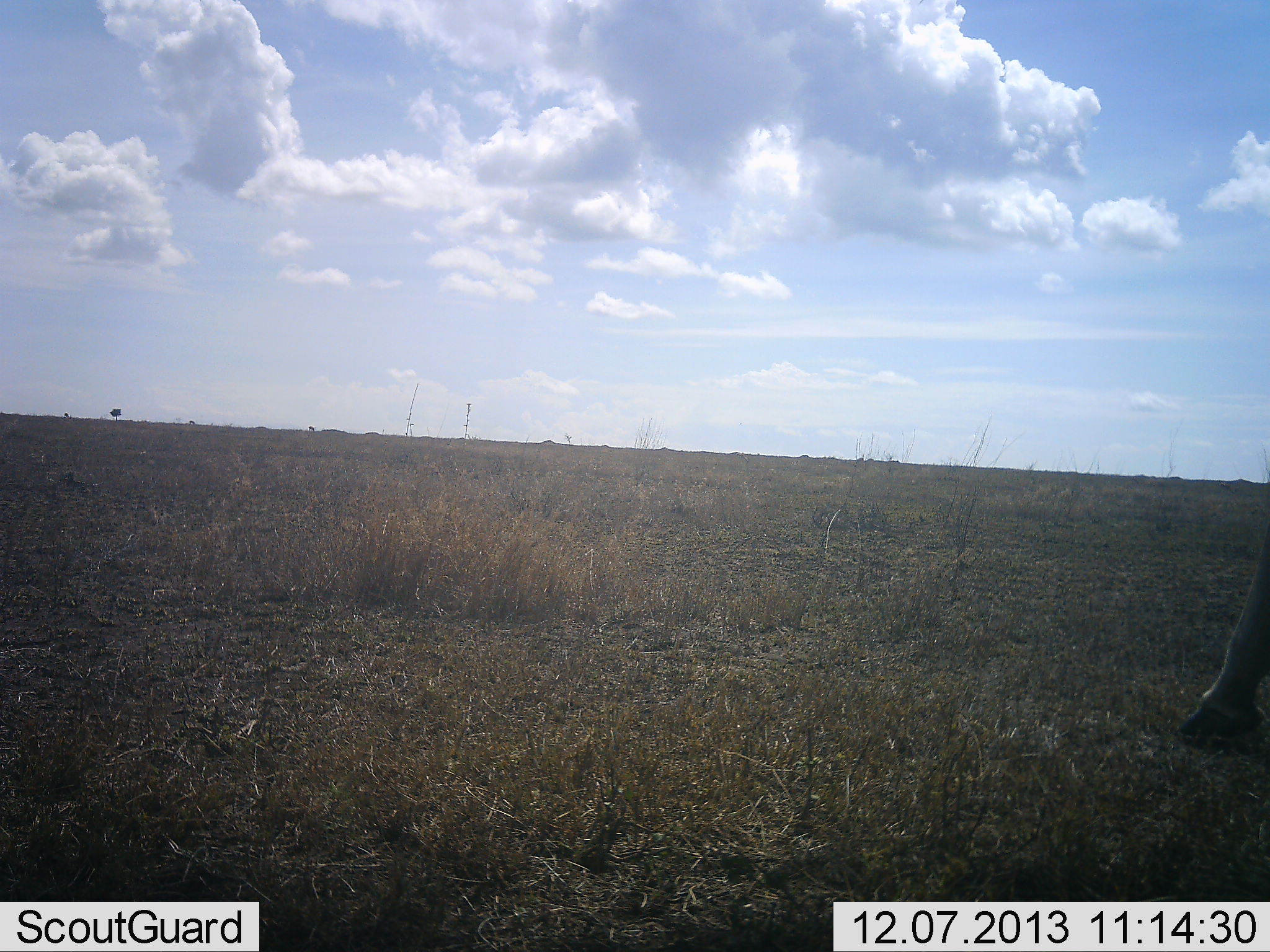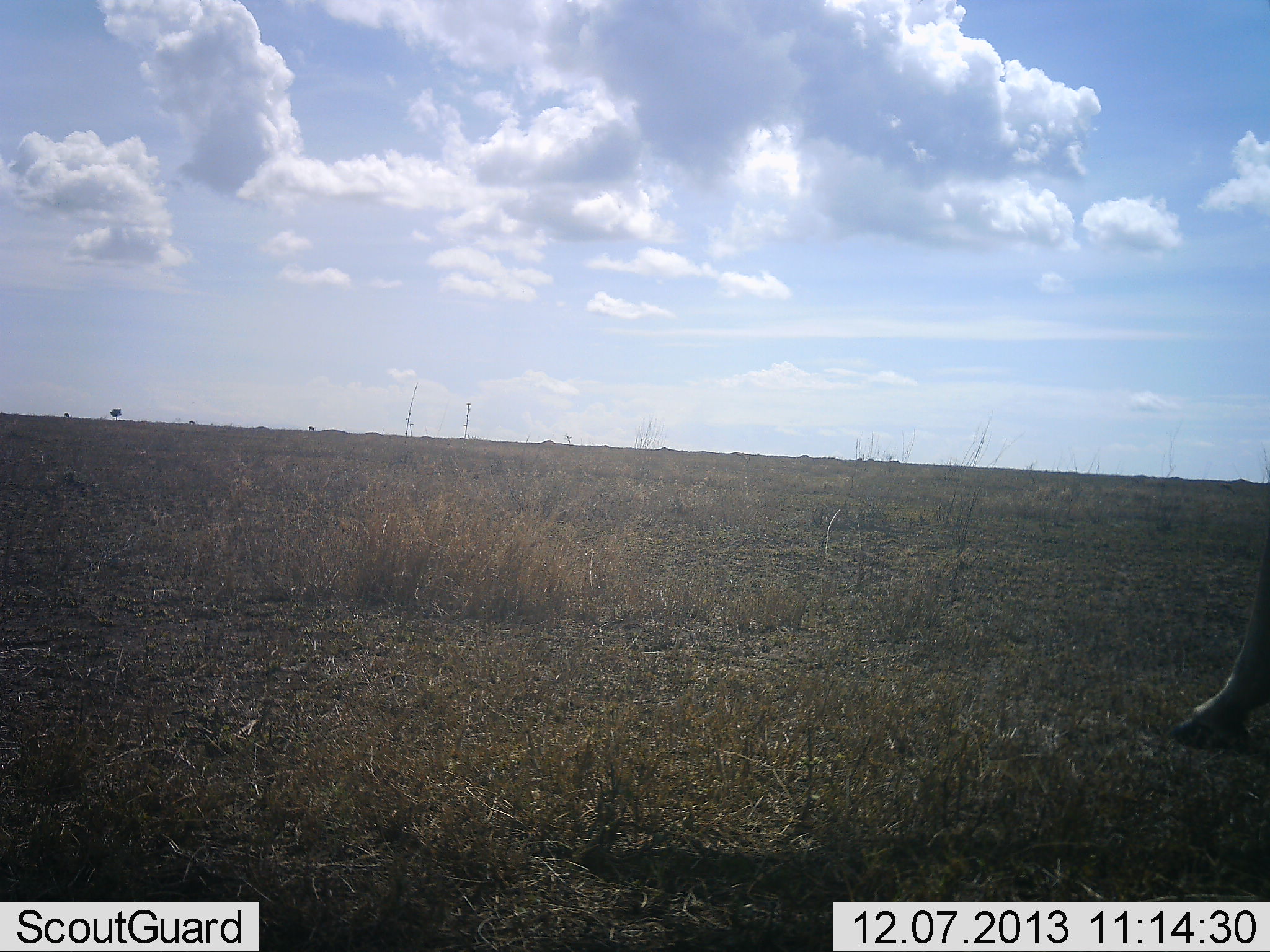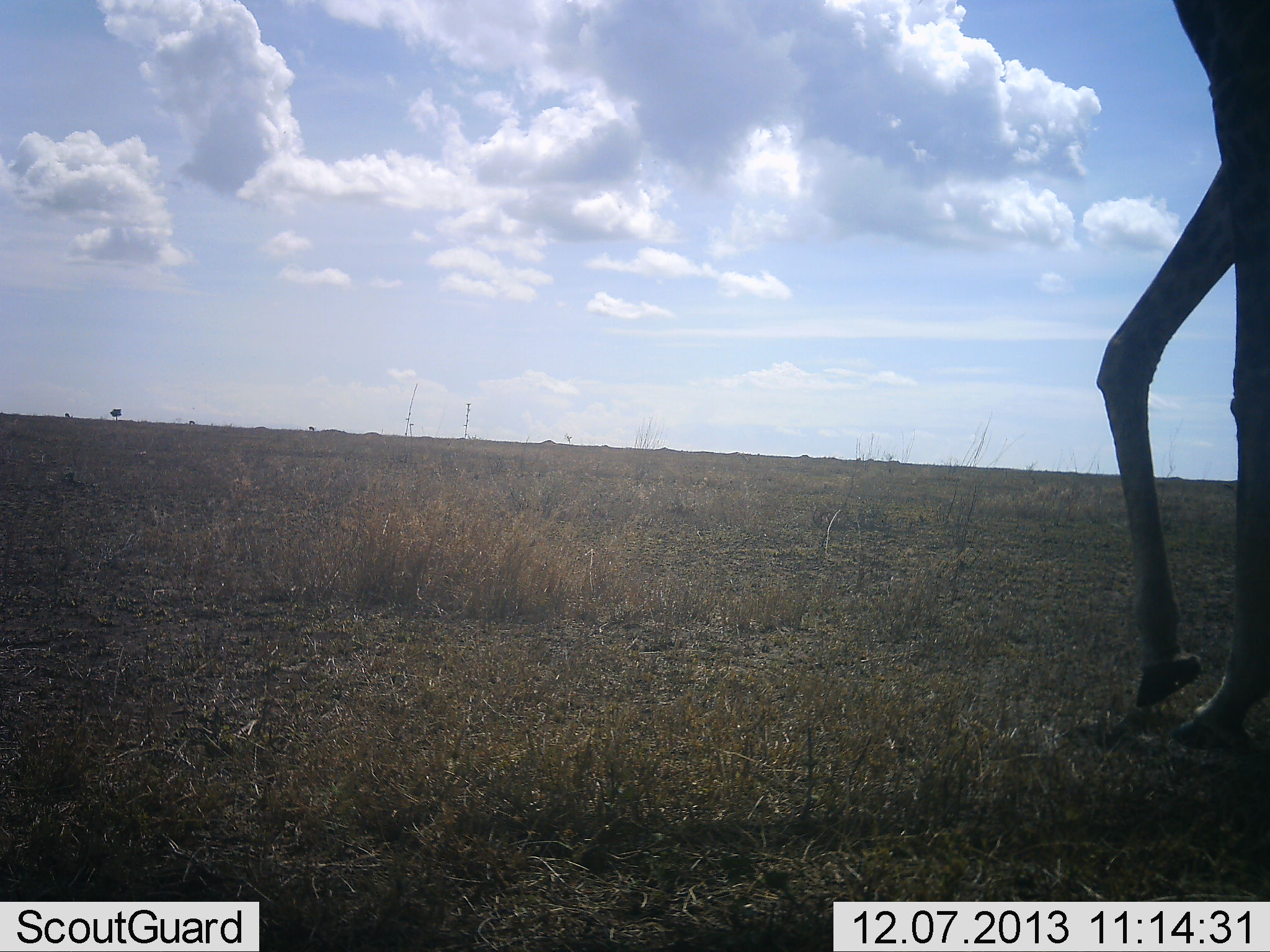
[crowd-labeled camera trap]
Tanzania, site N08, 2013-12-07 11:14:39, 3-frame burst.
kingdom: Animalia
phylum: Chordata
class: Mammalia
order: Artiodactyla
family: Giraffidae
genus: Giraffa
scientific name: Giraffa camelopardalis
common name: giraffe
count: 1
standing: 0%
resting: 0%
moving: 100%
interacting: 0%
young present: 0%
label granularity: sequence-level